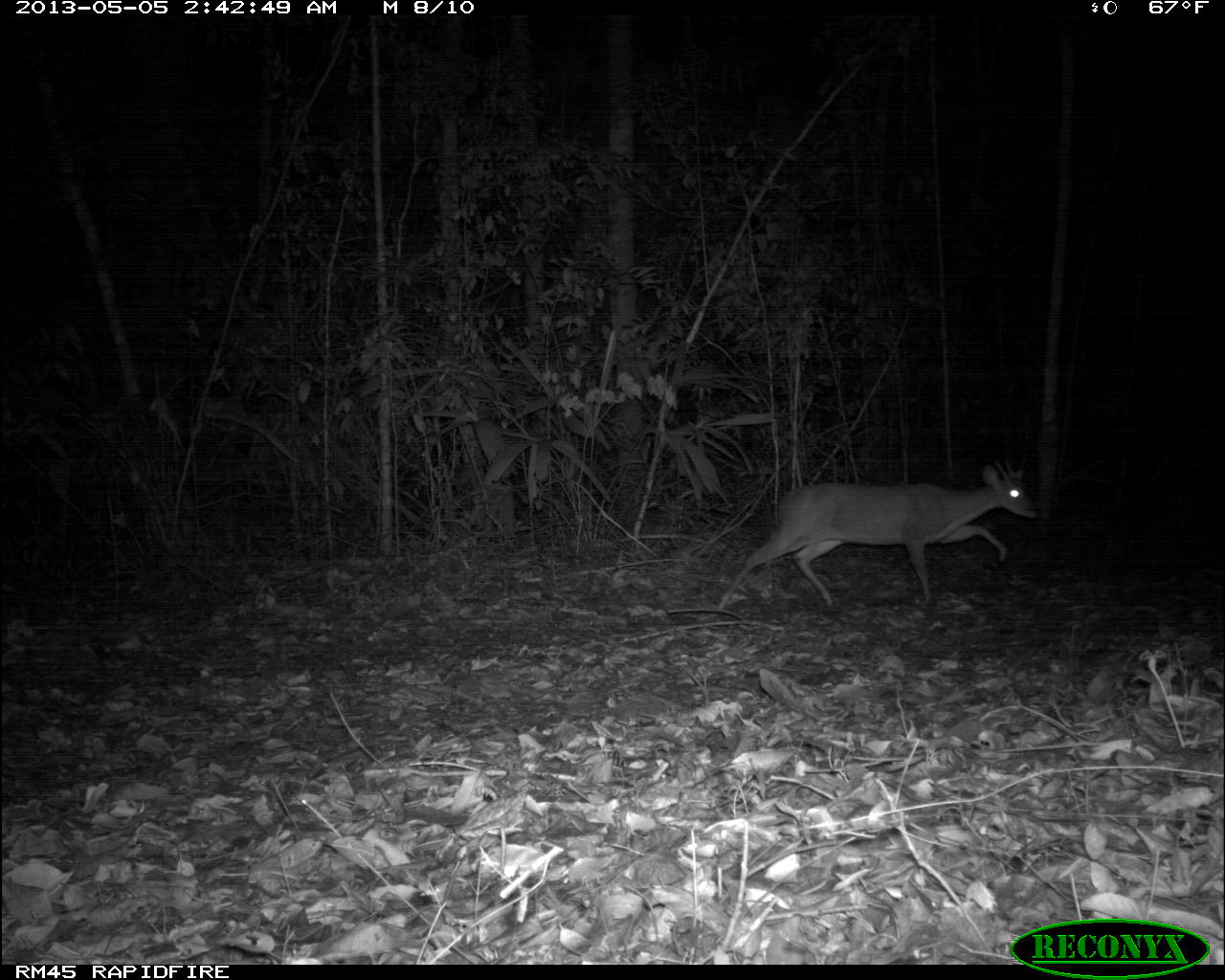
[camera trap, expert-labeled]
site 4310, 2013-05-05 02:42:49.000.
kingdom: Animalia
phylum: Chordata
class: Mammalia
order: Artiodactyla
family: Cervidae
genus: Mazama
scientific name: Mazama temama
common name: central american red brocket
Mazama temama (central american red brocket), count 1, sex male.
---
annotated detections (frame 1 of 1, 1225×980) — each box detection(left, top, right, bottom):
mazama temama: detection(717, 460, 1037, 609)